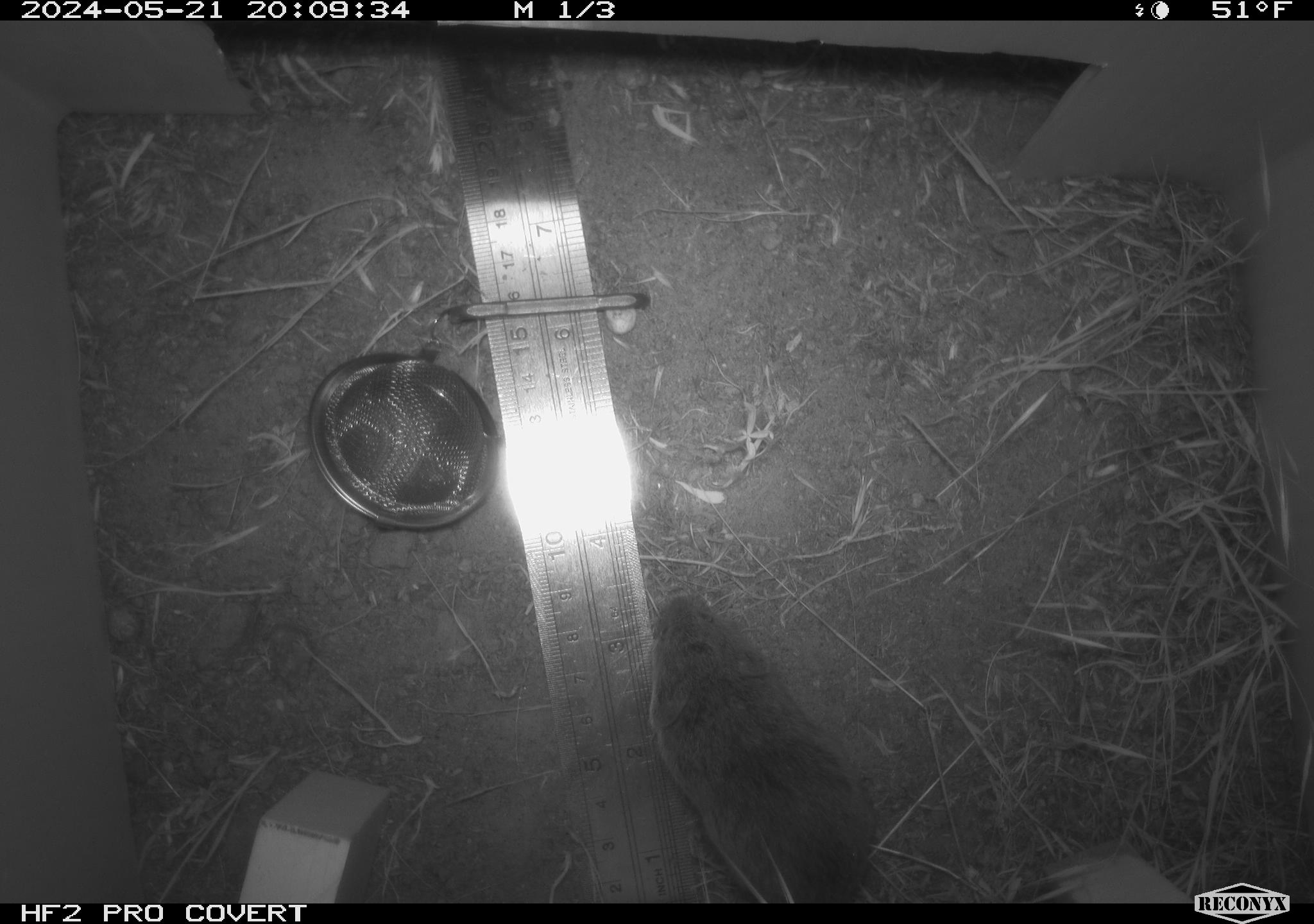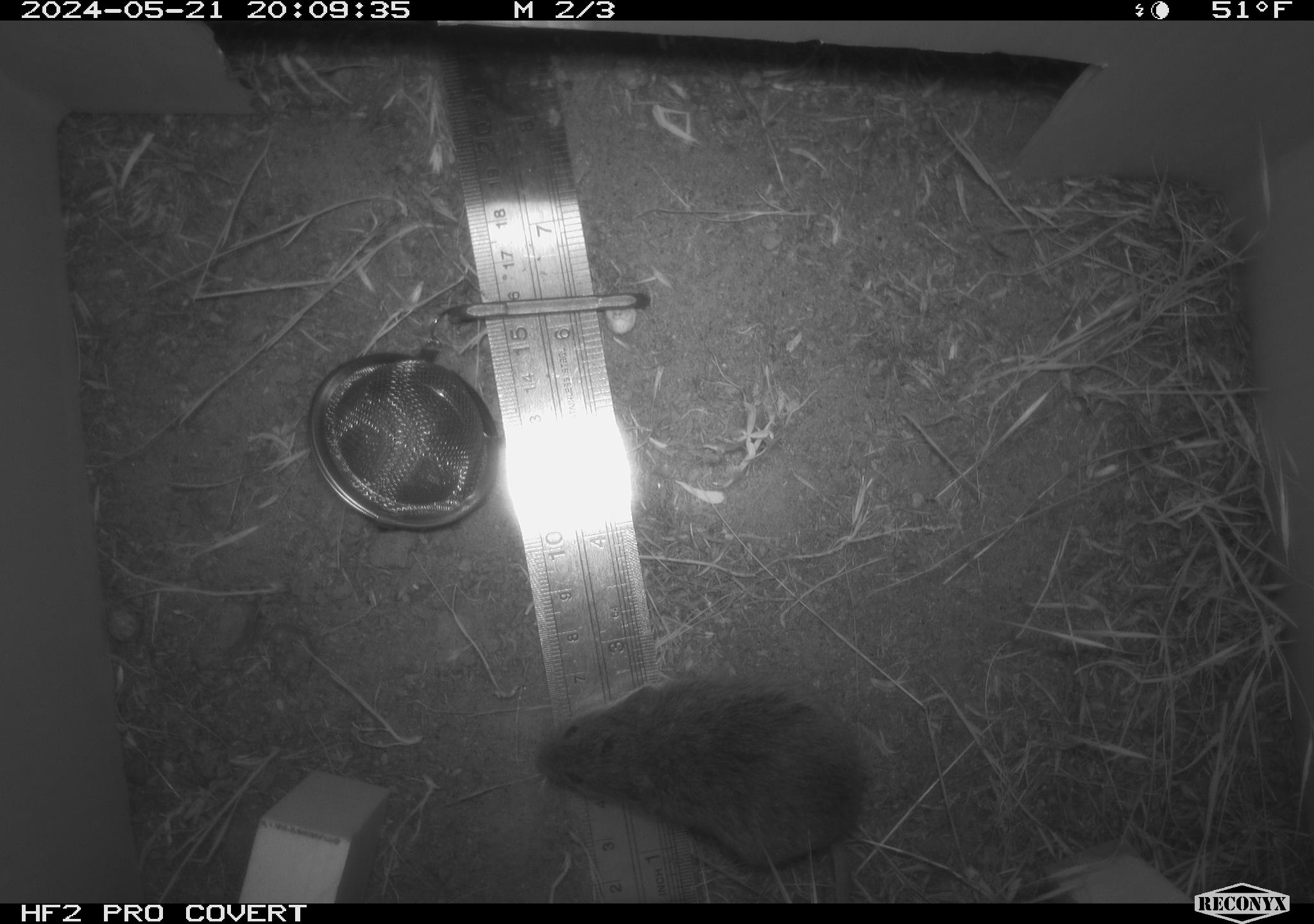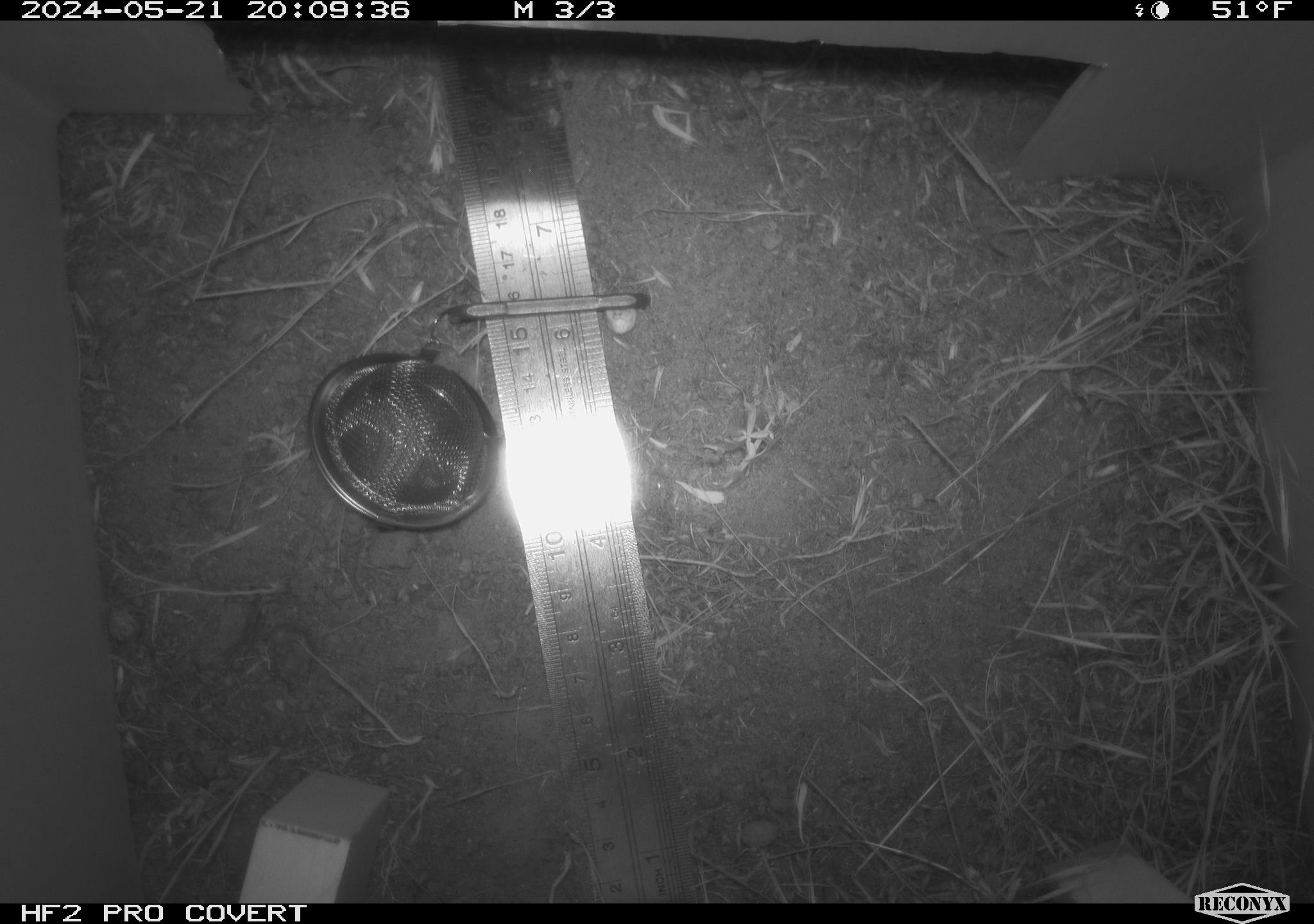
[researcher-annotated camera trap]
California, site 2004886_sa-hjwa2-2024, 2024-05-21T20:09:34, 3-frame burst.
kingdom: Animalia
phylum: Chordata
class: Mammalia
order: Rodentia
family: Cricetidae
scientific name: Cricetidae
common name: hamsters, voles, lemmings, and allies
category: cricetidae family